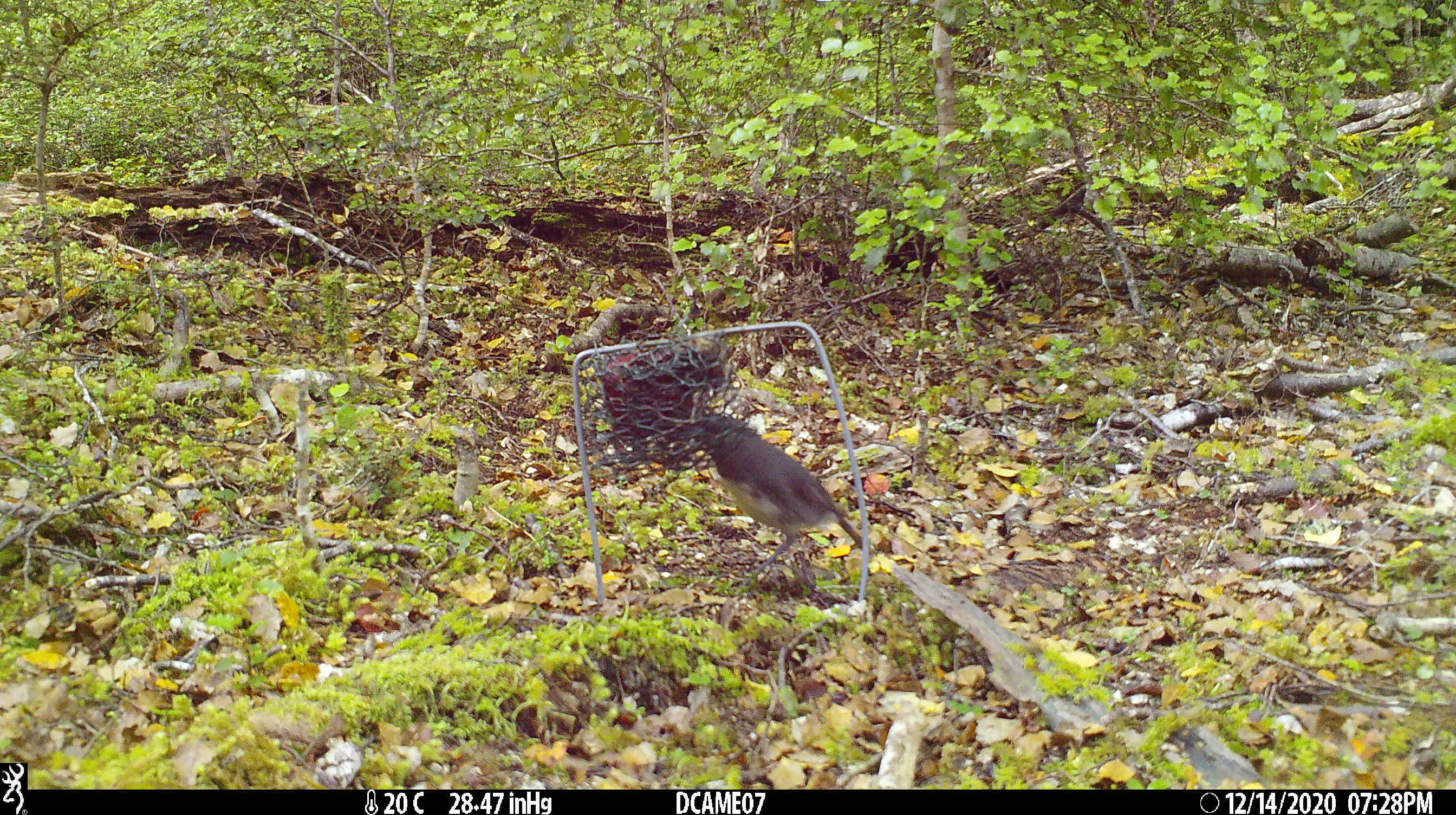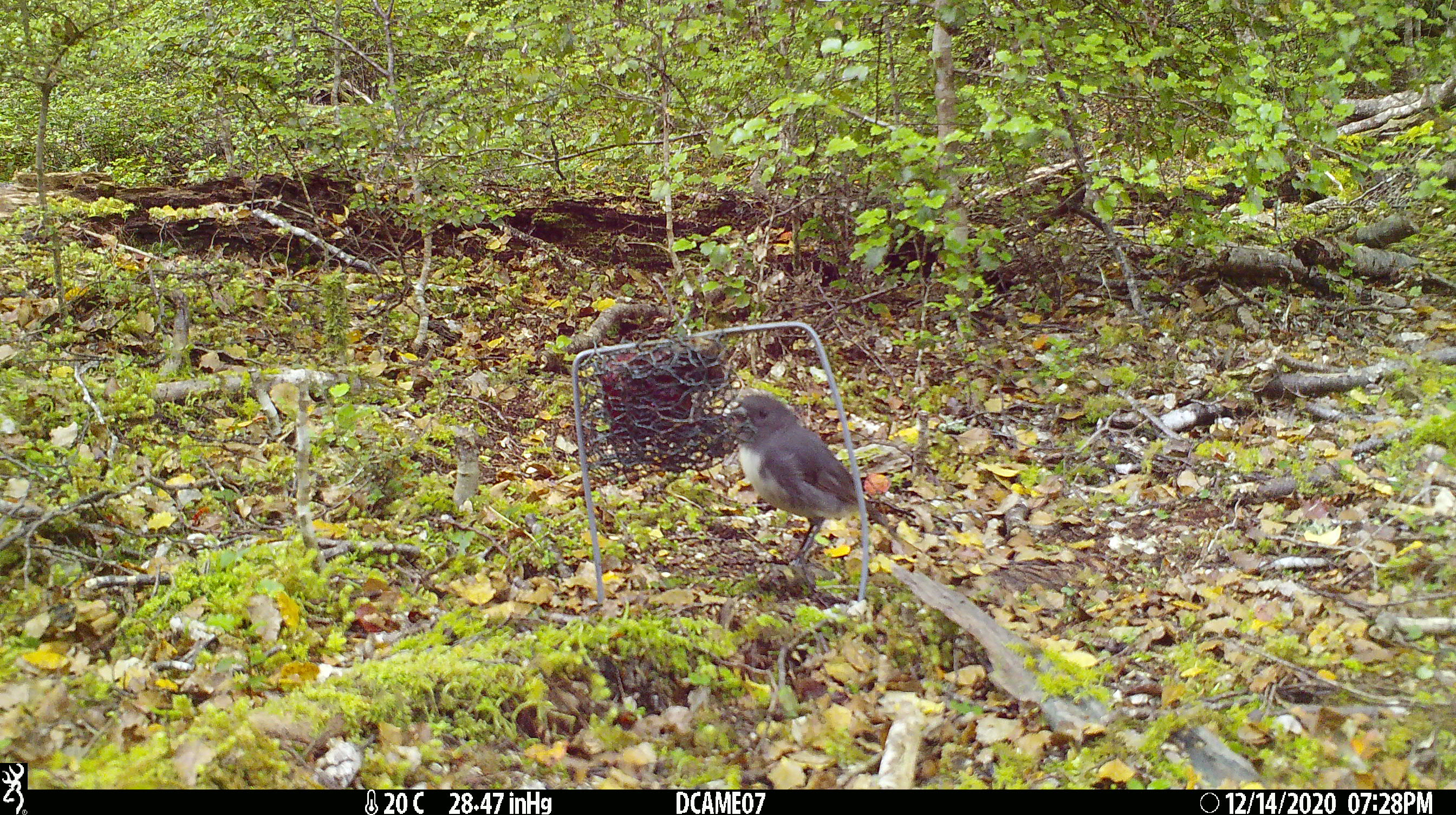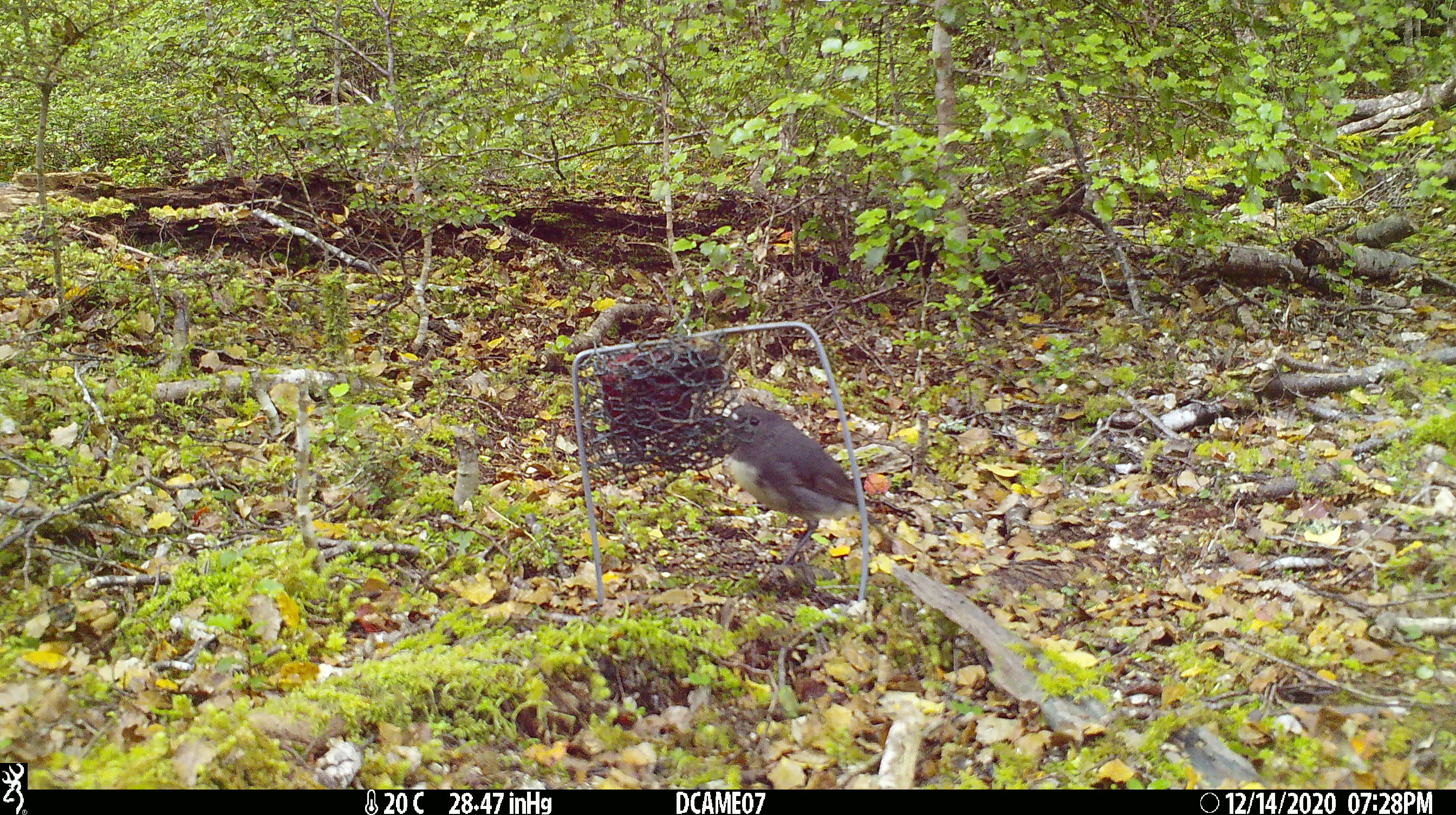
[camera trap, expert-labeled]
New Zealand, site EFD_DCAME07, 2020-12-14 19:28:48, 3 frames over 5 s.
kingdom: Animalia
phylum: Chordata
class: Aves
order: Passeriformes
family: Petroicidae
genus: Petroica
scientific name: Petroica australis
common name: new zealand robin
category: robin